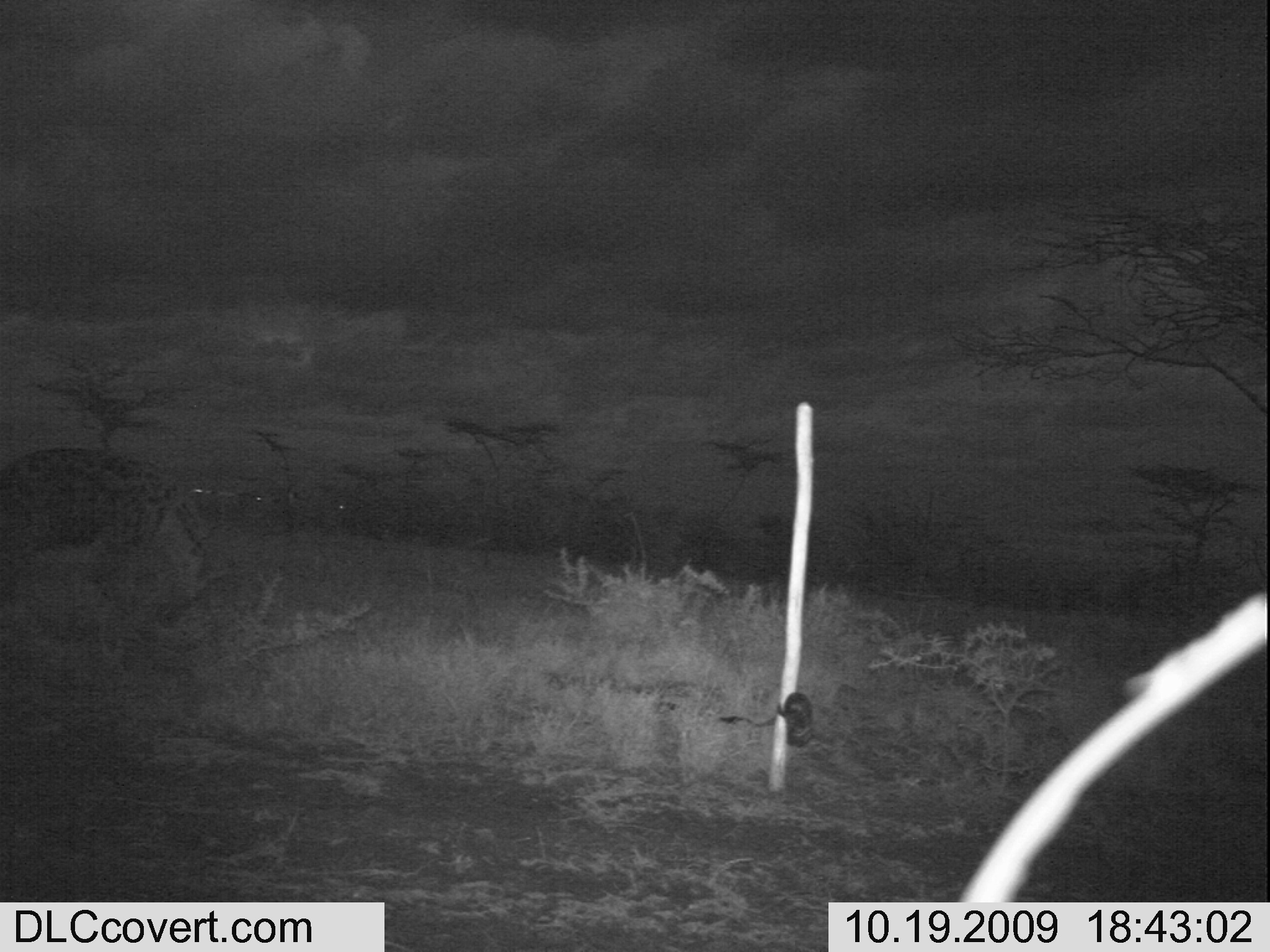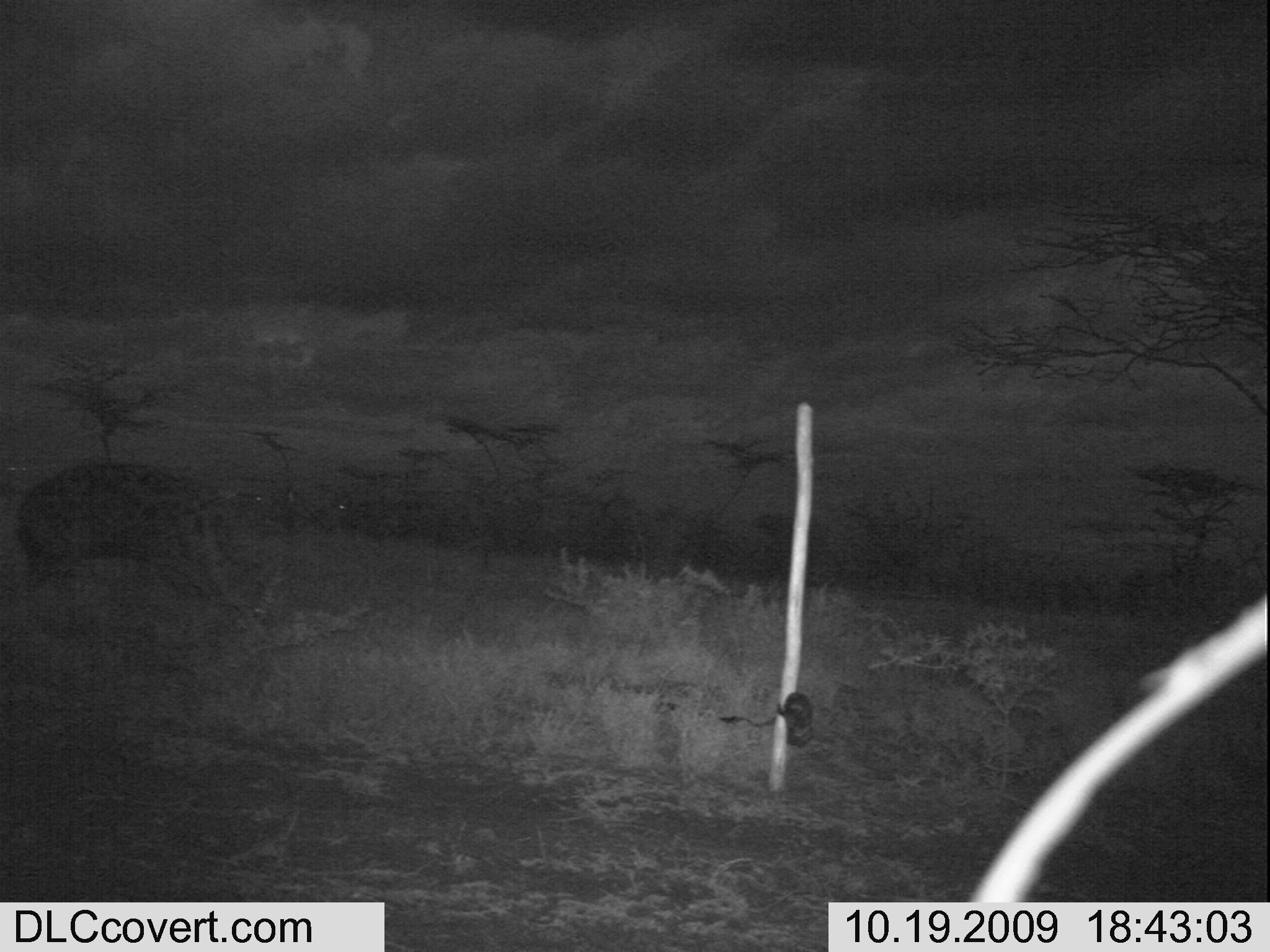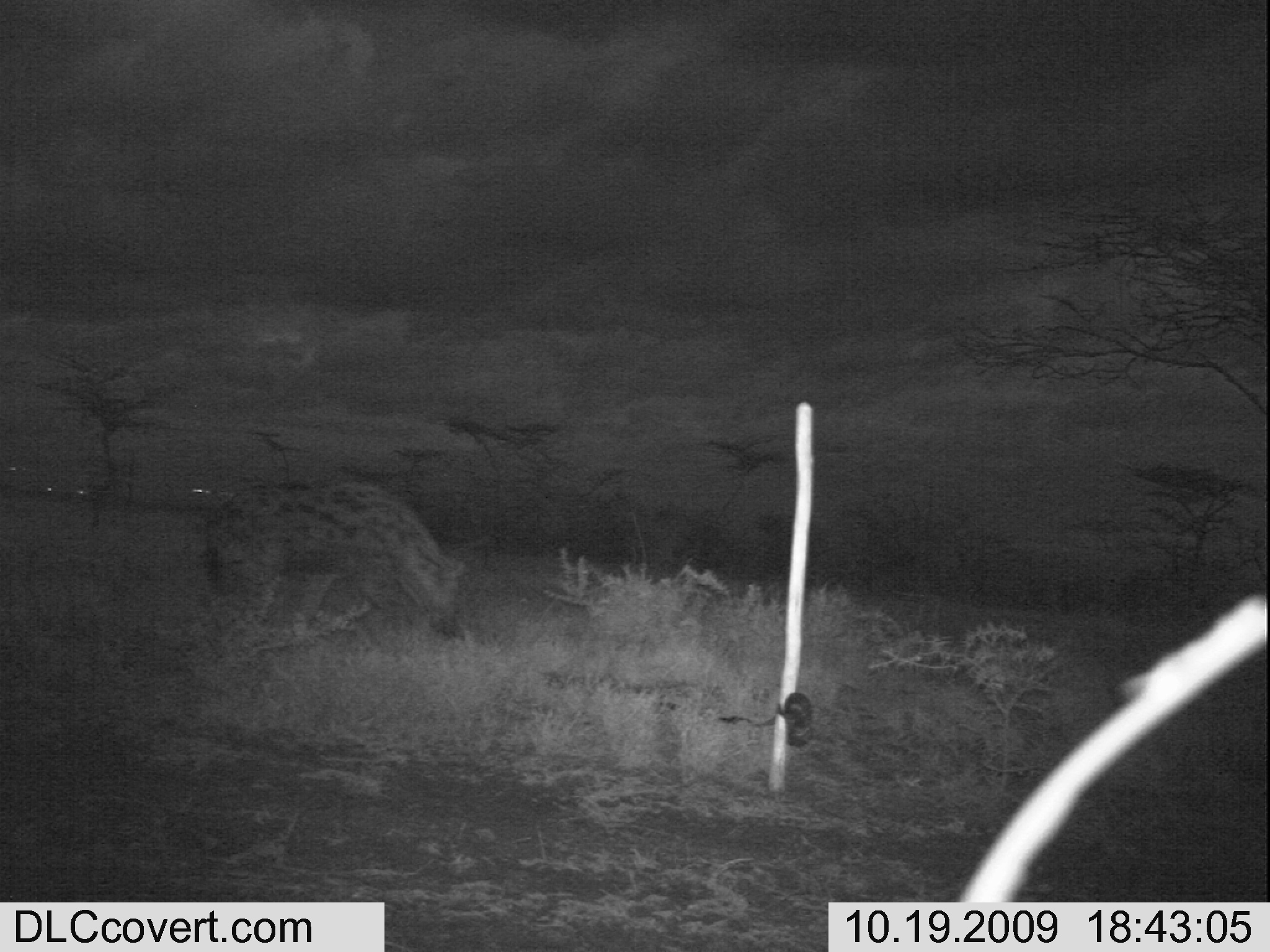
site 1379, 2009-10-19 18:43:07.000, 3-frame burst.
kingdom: Animalia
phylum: Chordata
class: Mammalia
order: Carnivora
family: Hyaenidae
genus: Crocuta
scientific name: Crocuta crocuta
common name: spotted hyena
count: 1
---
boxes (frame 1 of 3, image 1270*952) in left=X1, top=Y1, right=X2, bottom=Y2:
crocuta crocuta: left=0, top=445, right=231, bottom=617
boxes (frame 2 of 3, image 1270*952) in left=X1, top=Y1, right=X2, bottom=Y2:
crocuta crocuta: left=11, top=458, right=242, bottom=631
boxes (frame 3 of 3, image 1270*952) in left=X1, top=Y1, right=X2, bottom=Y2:
crocuta crocuta: left=196, top=477, right=465, bottom=646